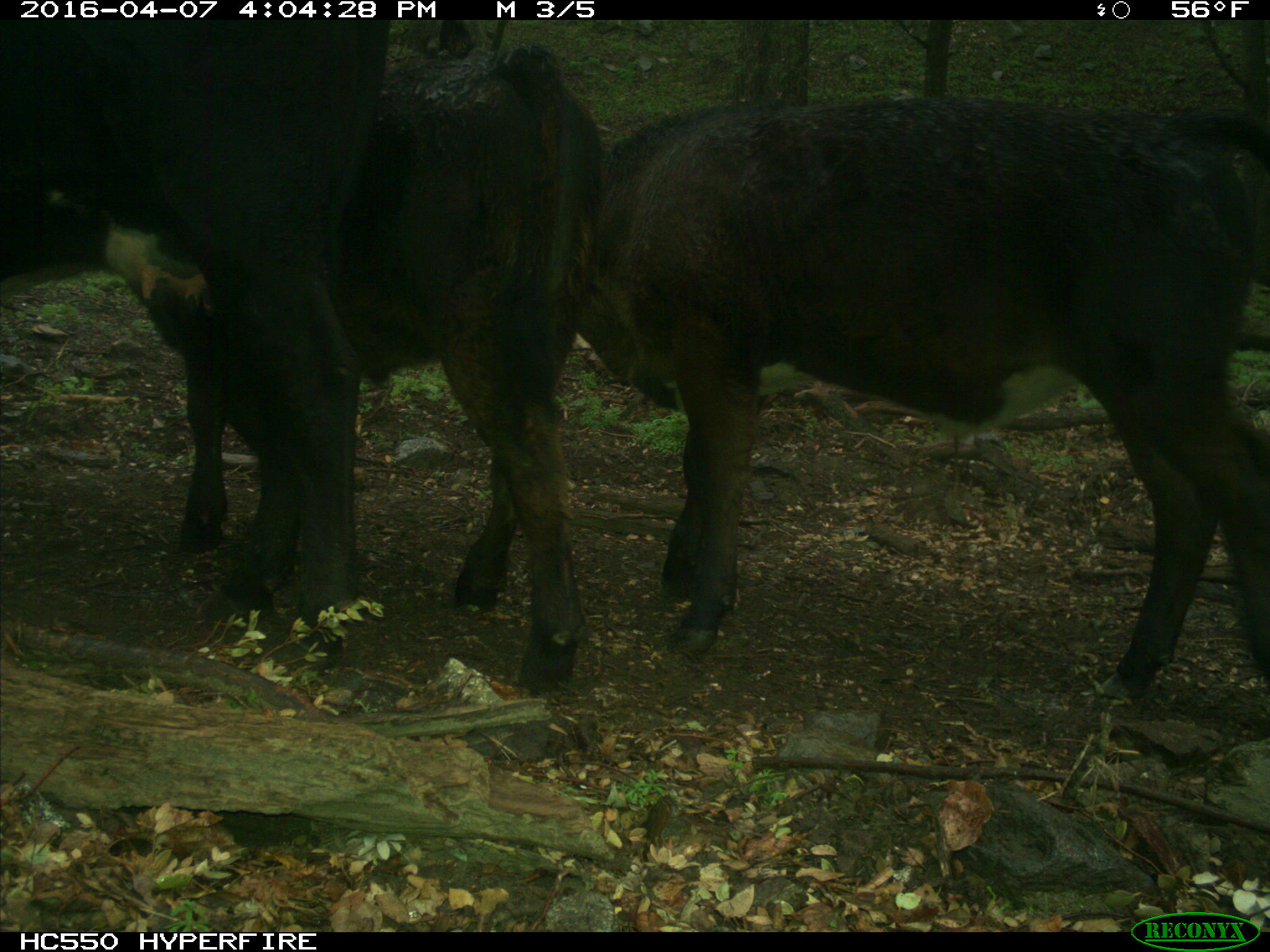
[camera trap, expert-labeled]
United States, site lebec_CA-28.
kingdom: Animalia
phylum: Chordata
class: Mammalia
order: Artiodactyla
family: Bovidae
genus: Bos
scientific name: Bos taurus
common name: domestic cow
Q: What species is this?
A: Bos taurus (domestic cow).